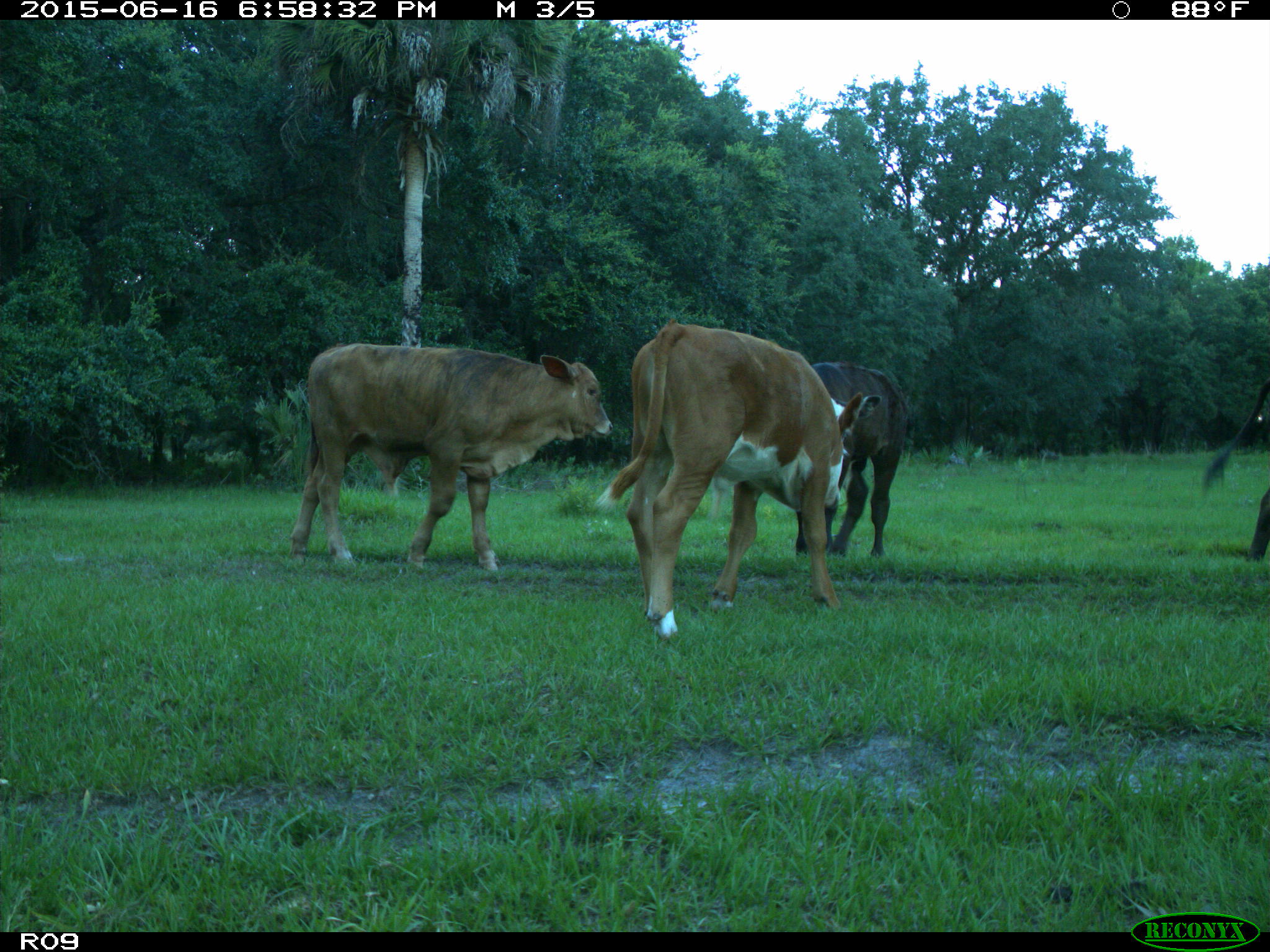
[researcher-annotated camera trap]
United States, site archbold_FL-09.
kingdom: Animalia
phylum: Chordata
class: Mammalia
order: Artiodactyla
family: Bovidae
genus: Bos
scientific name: Bos taurus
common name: domestic cow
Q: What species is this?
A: Bos taurus (domestic cow).